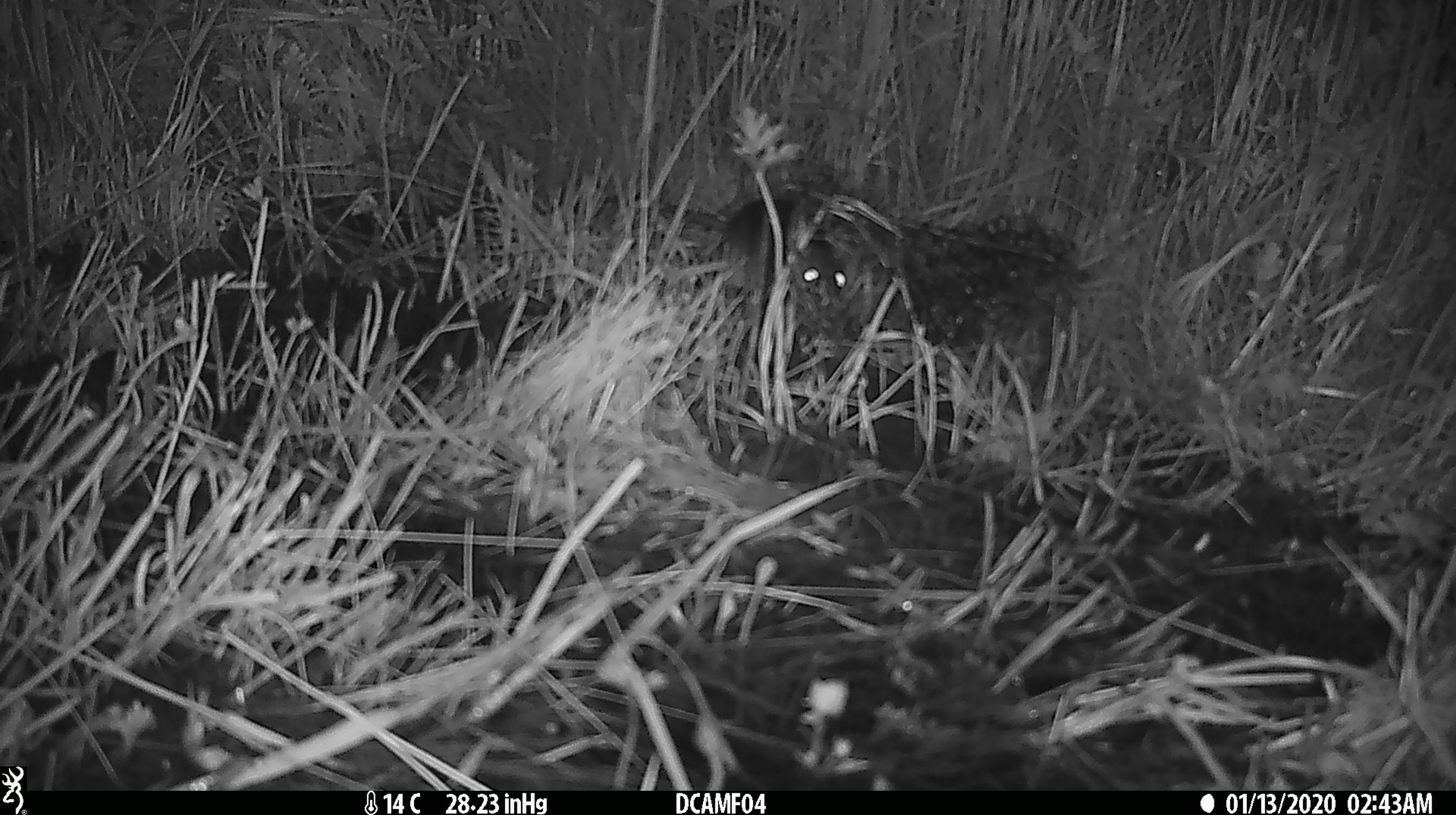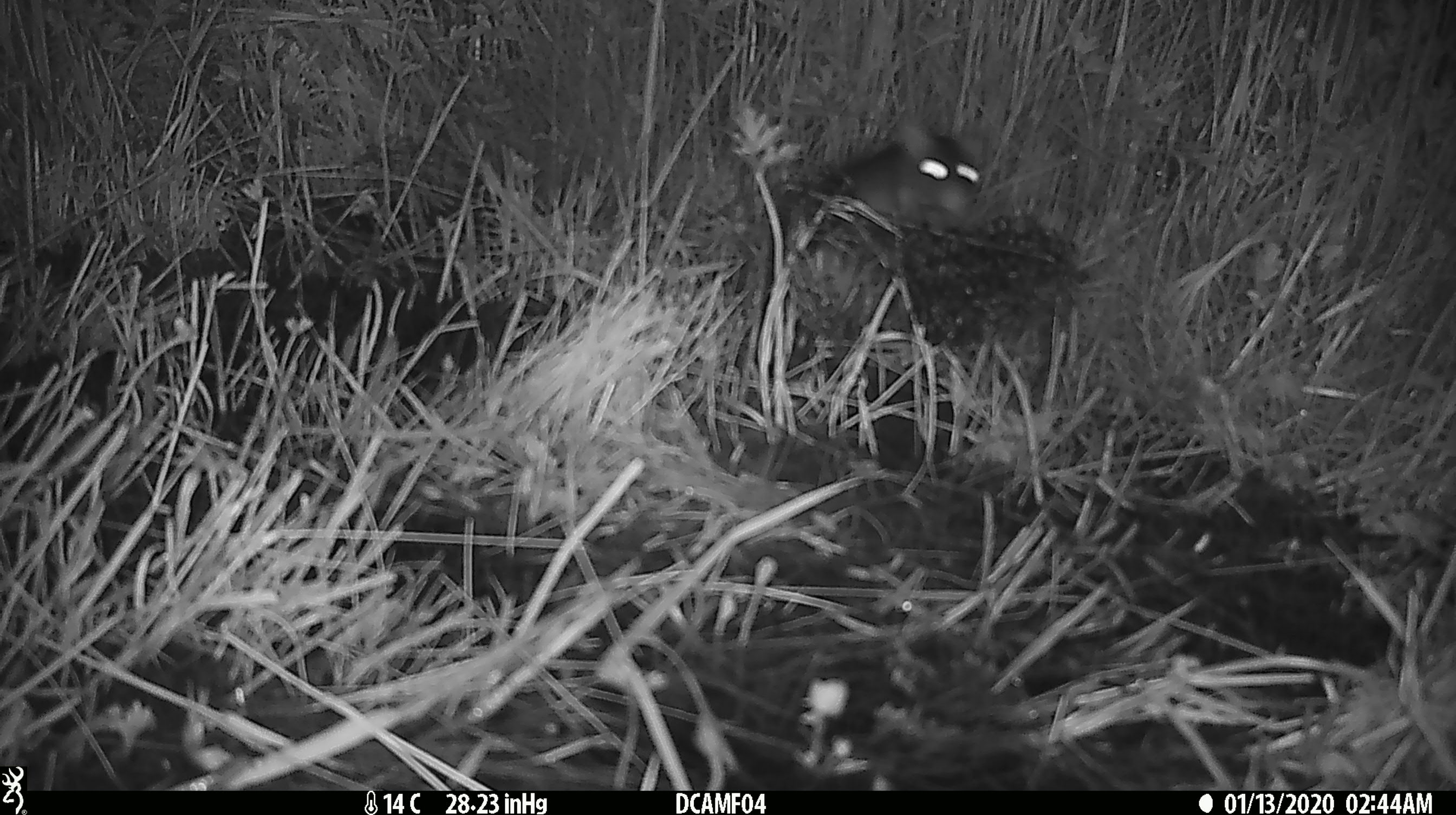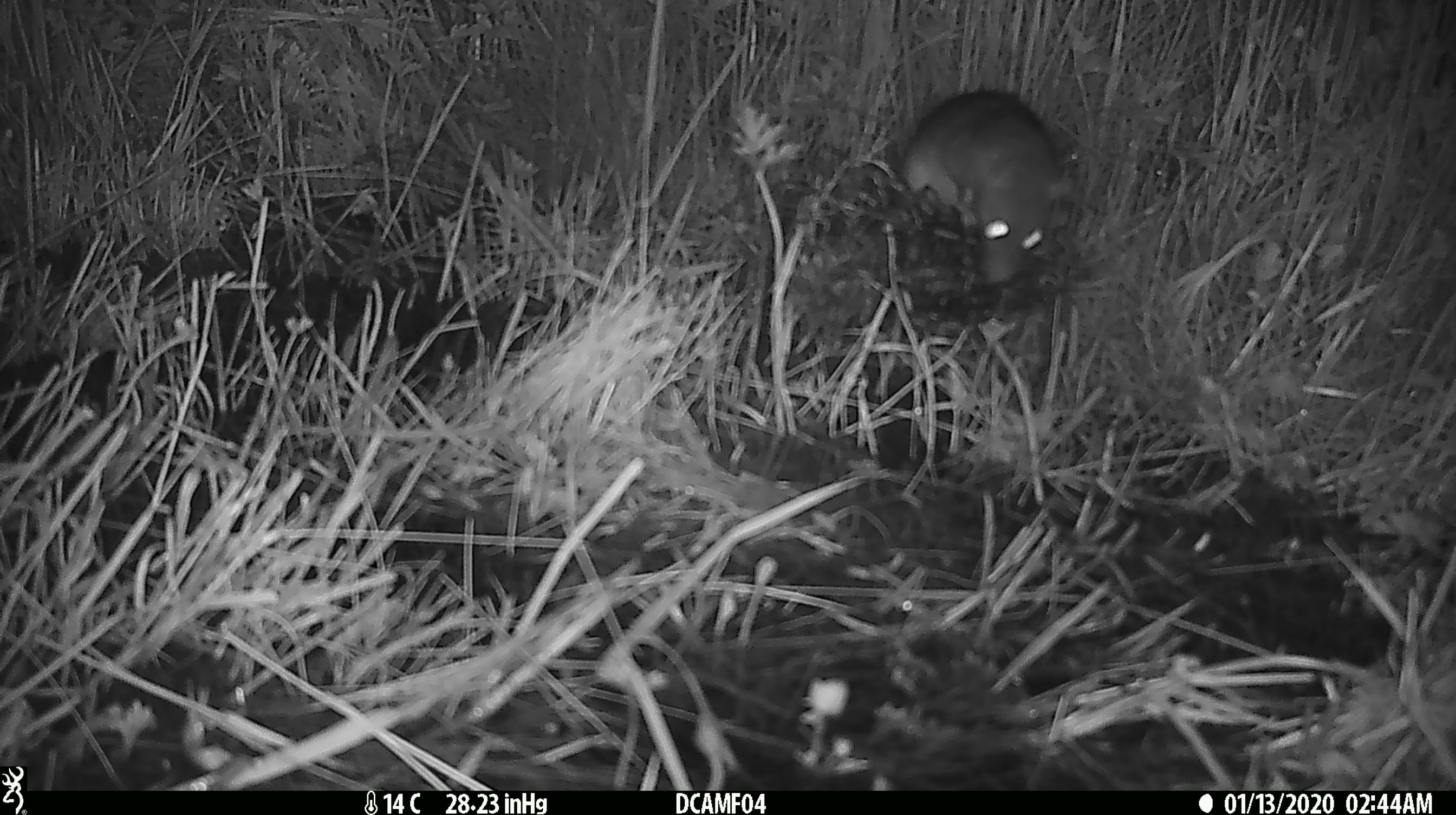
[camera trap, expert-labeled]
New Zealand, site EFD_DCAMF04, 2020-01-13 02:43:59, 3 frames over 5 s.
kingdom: Animalia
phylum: Chordata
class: Mammalia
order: Rodentia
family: Muridae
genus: Rattus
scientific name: Rattus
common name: rat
Rat (Rattus).